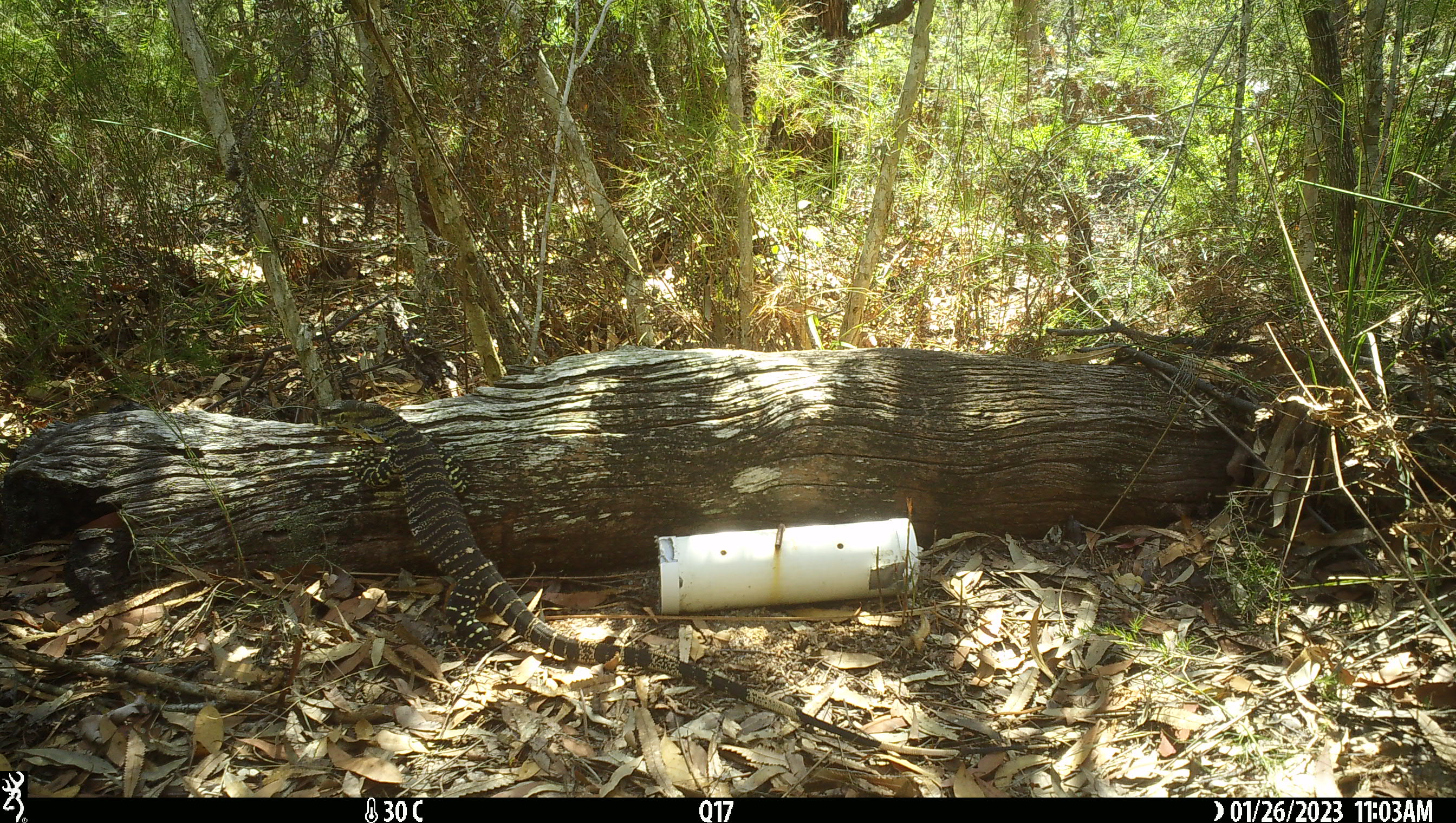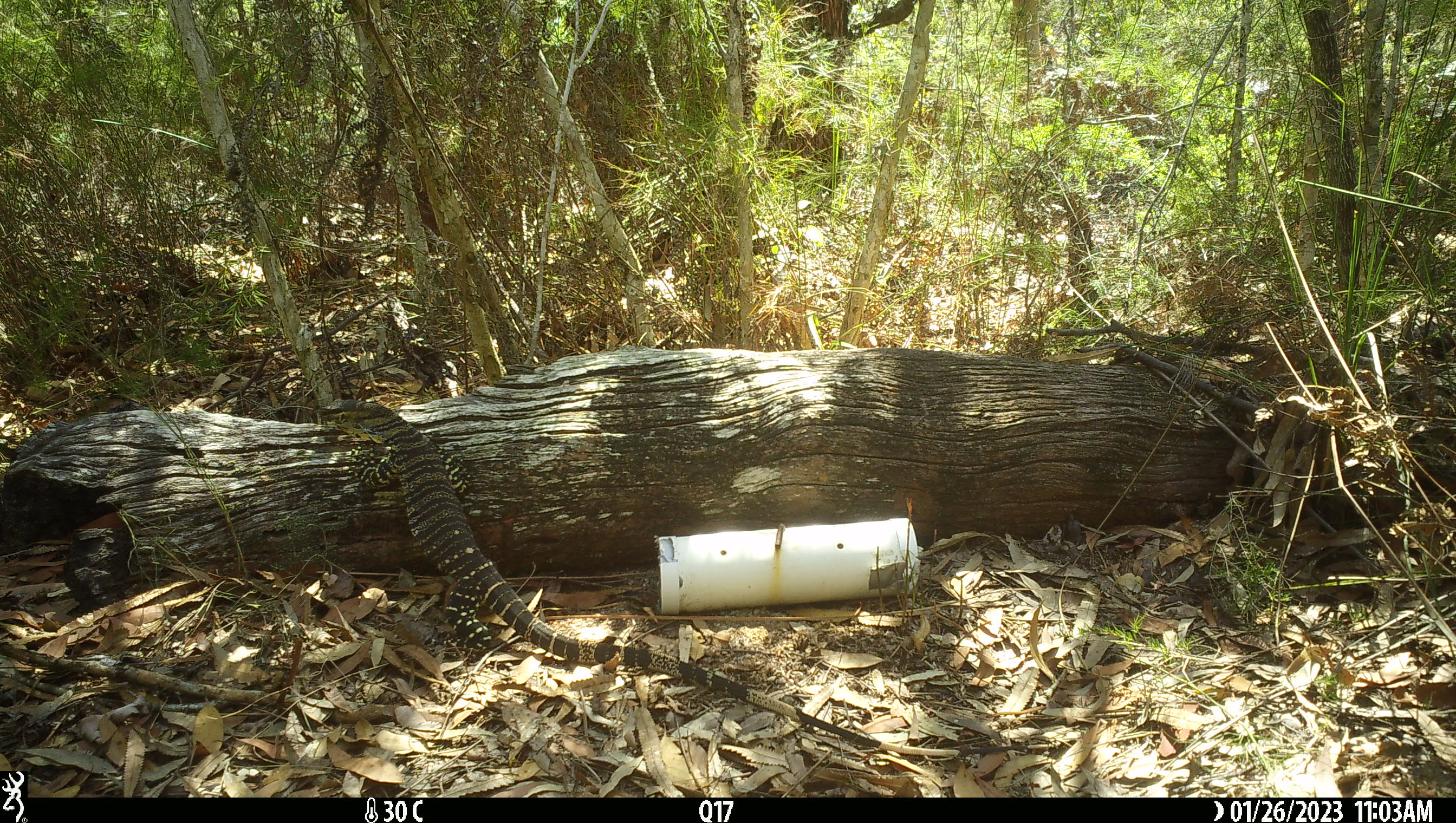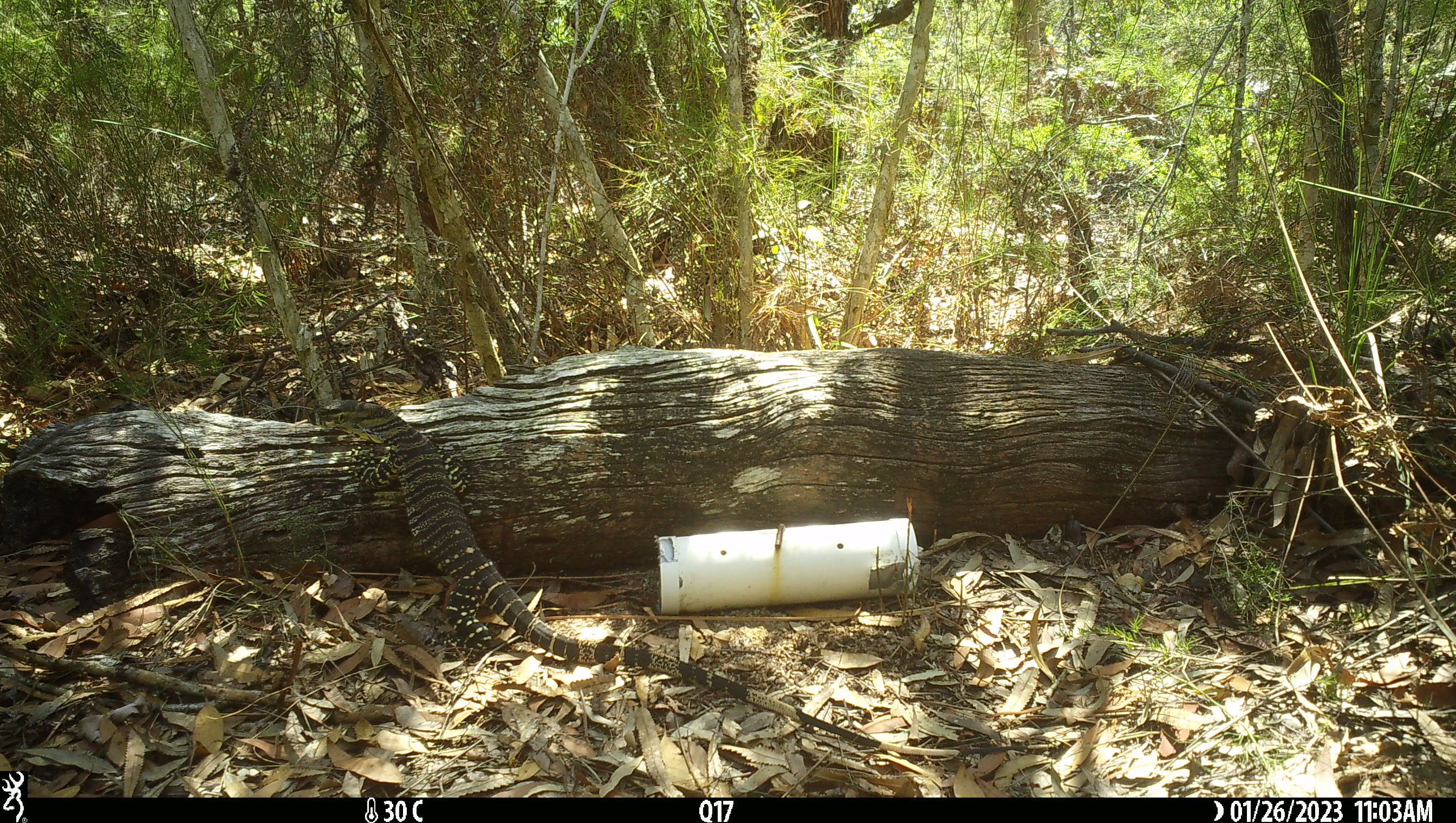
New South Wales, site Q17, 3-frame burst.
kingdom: Animalia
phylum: Chordata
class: Reptilia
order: Squamata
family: Varanidae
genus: Varanus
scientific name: Varanus varius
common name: lace monitor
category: goanna